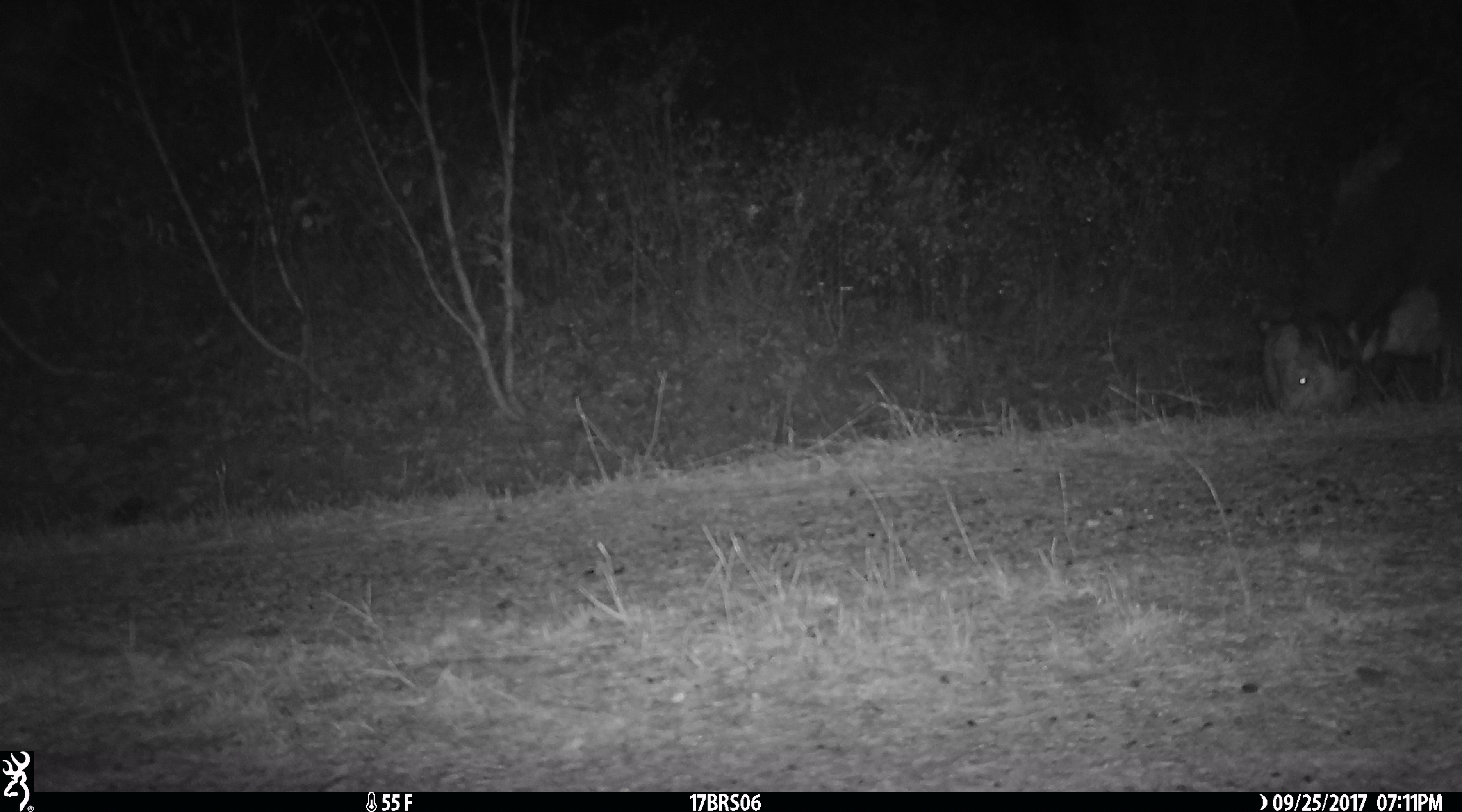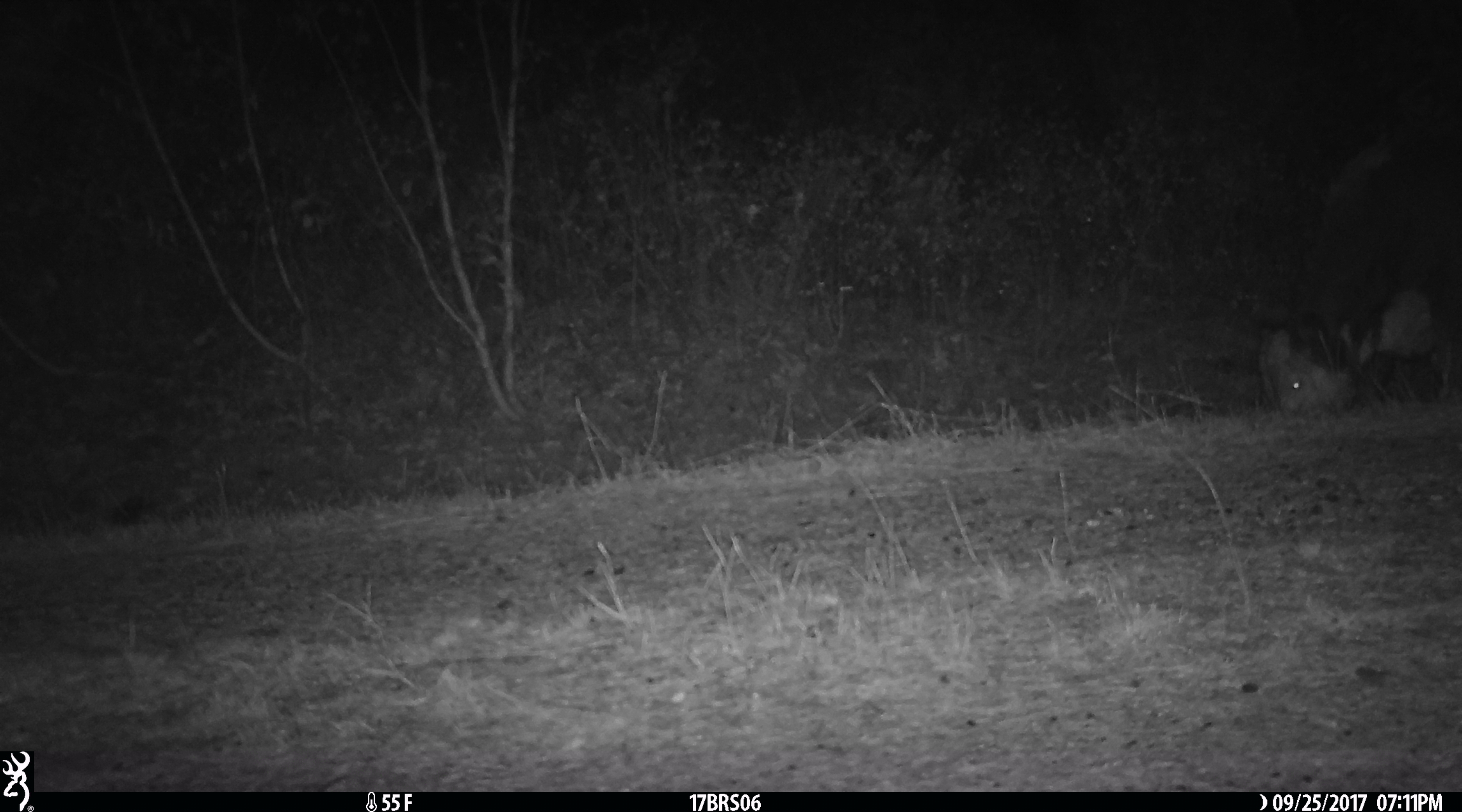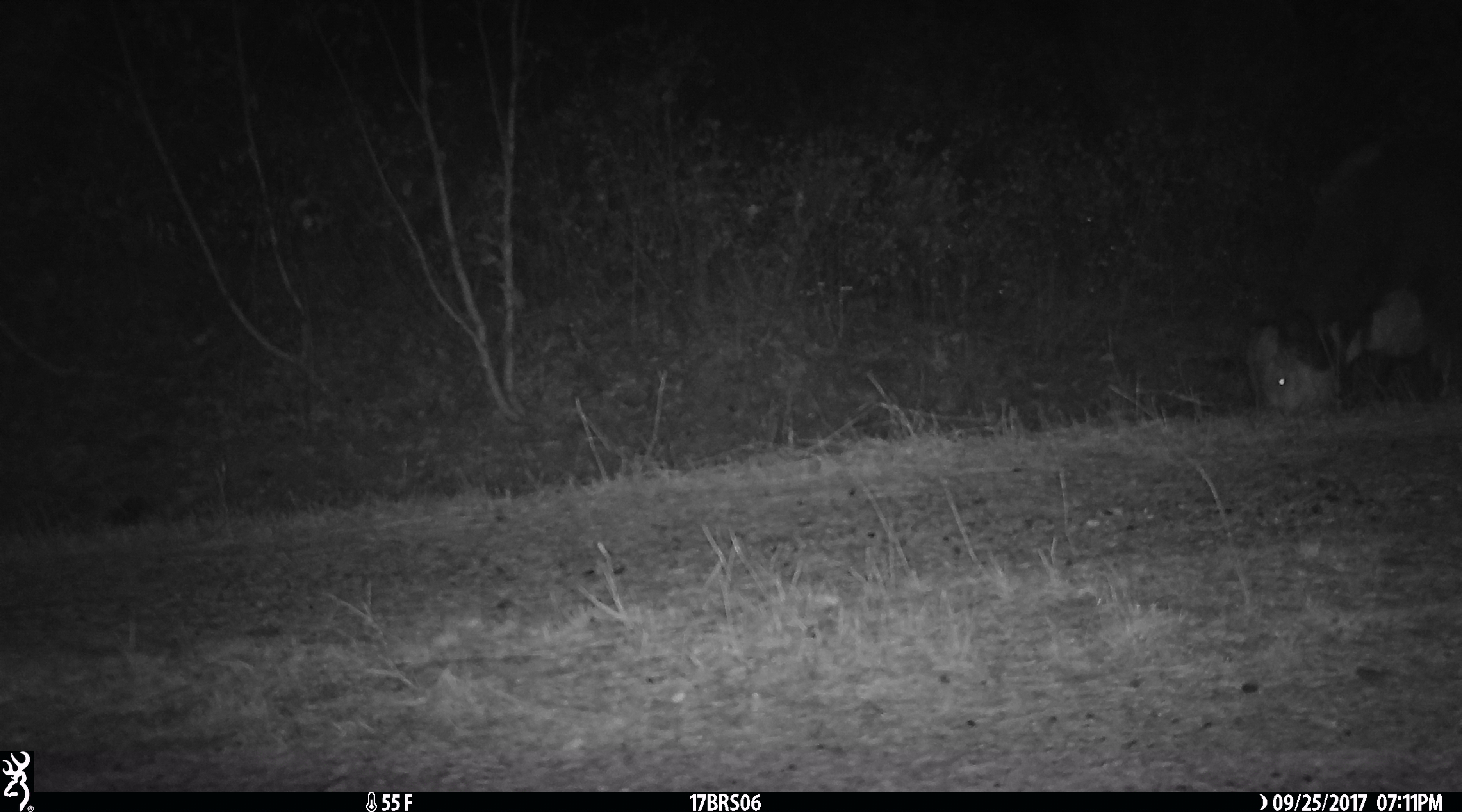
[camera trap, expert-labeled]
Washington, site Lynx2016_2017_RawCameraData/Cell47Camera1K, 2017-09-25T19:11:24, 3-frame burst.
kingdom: Animalia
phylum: Chordata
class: Mammalia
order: Artiodactyla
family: Bovidae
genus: Bos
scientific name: Bos taurus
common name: domestic cattle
Domestic cattle (Bos taurus). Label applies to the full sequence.